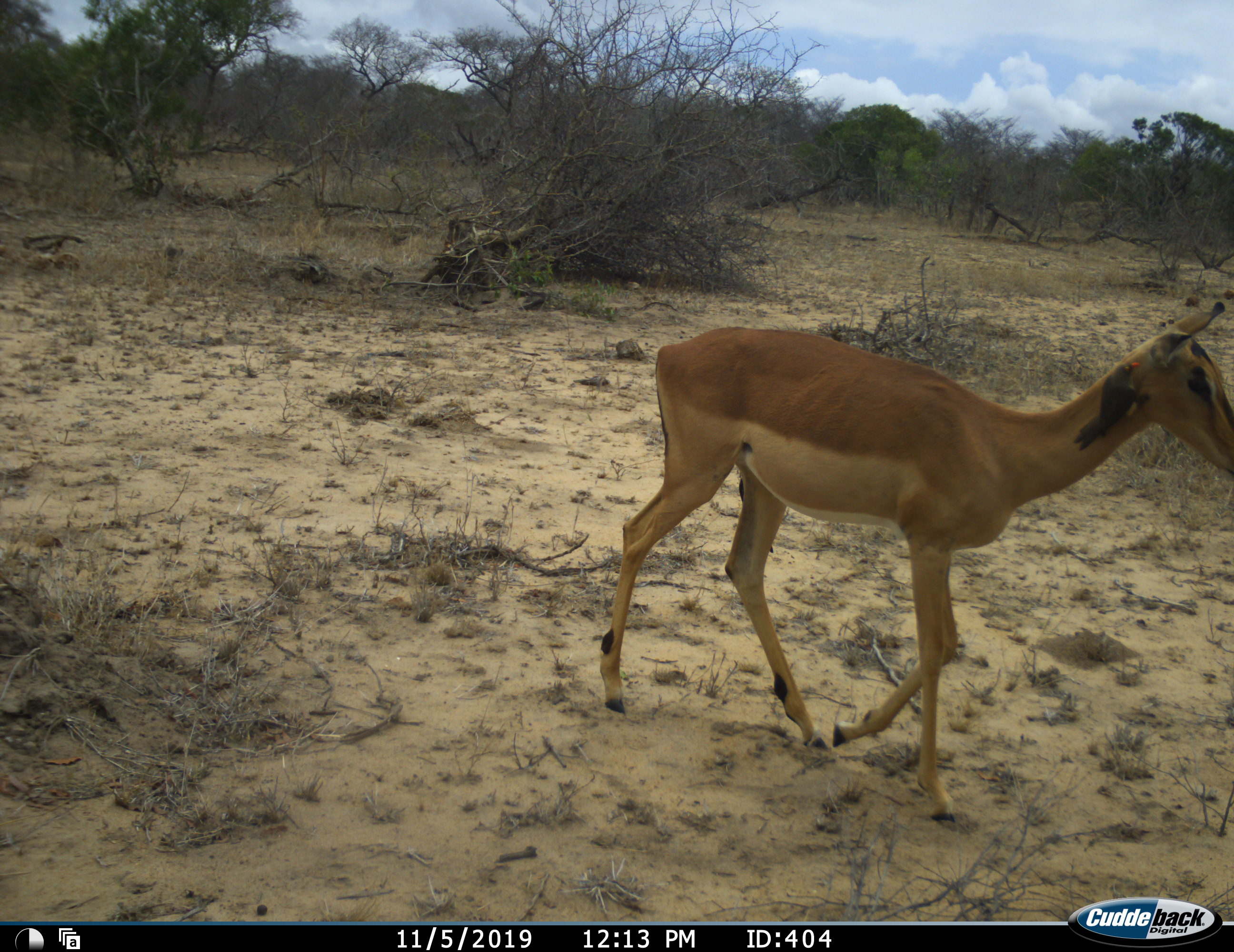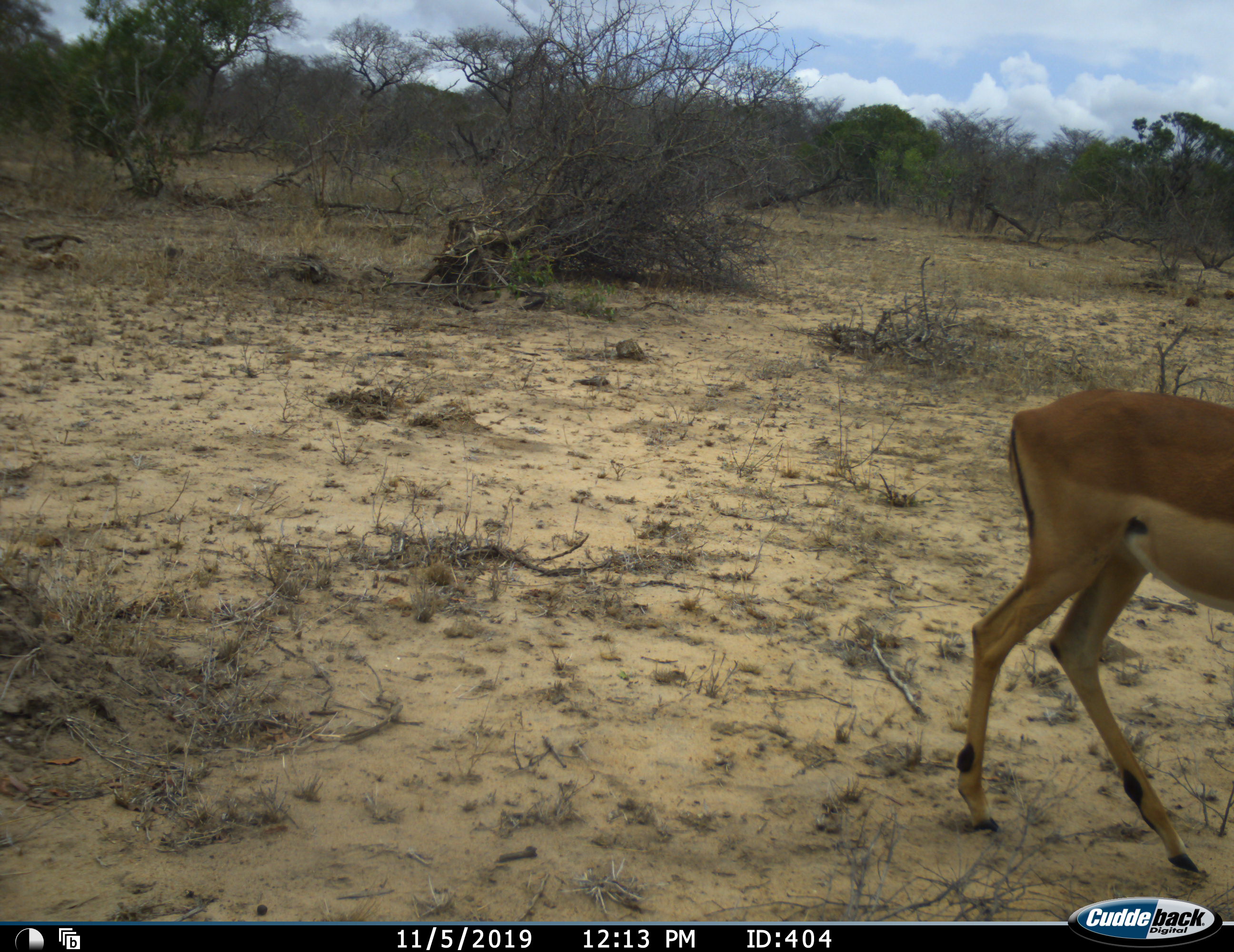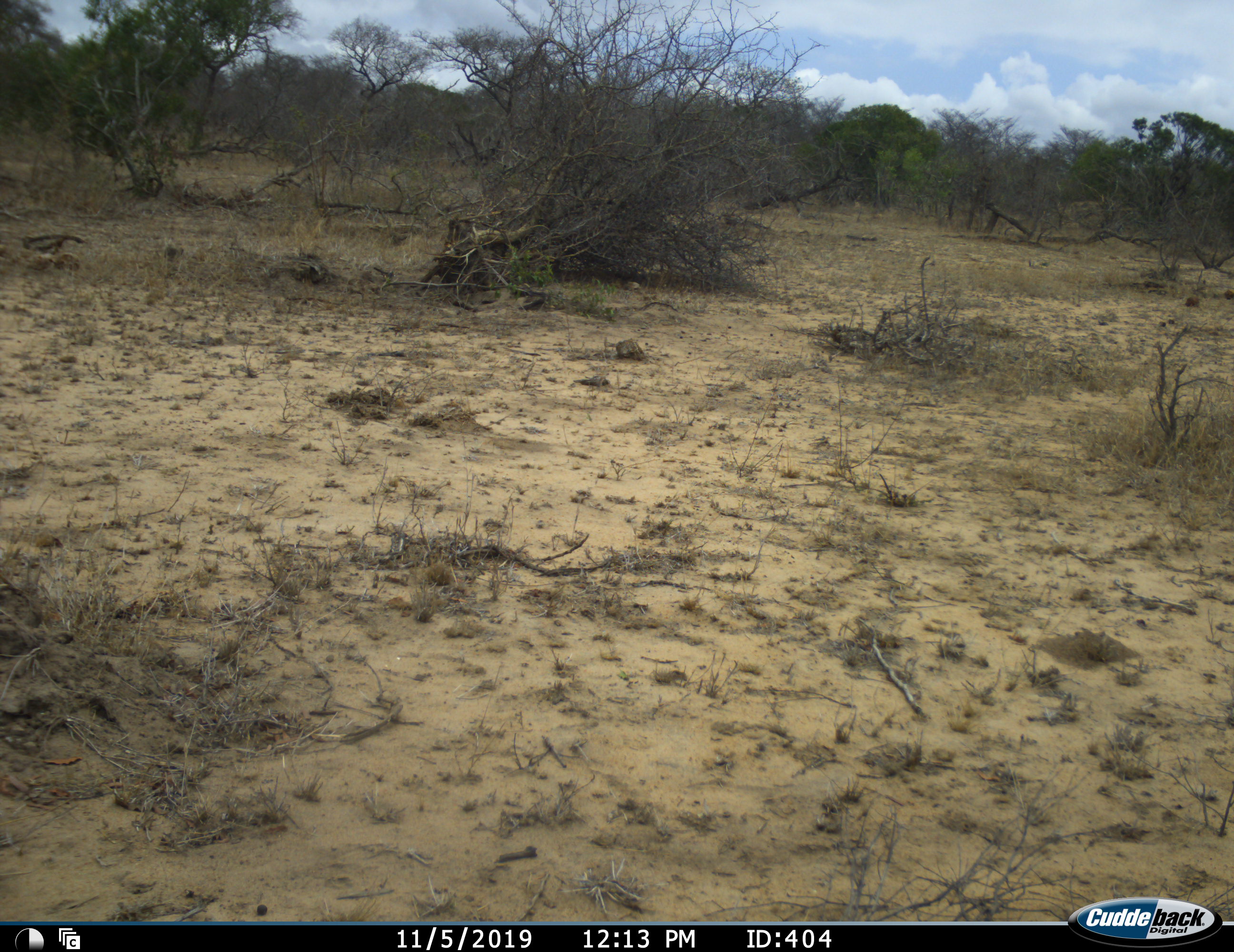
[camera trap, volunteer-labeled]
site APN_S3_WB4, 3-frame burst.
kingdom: Animalia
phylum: Chordata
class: Mammalia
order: Artiodactyla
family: Bovidae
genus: Aepyceros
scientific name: Aepyceros melampus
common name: impala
Impala (Aepyceros melampus), count 1. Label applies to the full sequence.